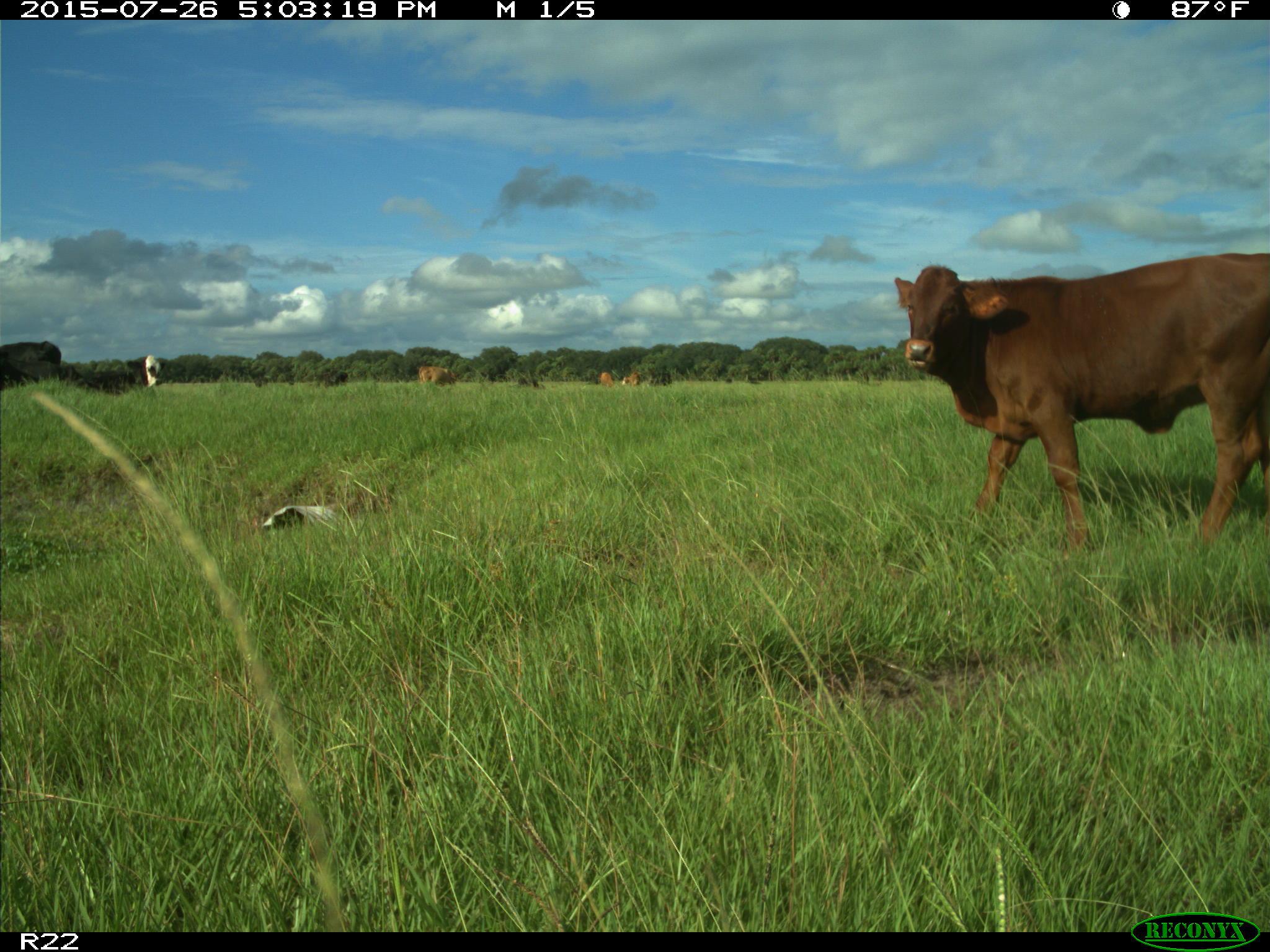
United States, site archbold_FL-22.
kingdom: Animalia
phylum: Chordata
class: Mammalia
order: Artiodactyla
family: Bovidae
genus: Bos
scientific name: Bos taurus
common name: domestic cow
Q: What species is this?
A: Bos taurus (domestic cow).